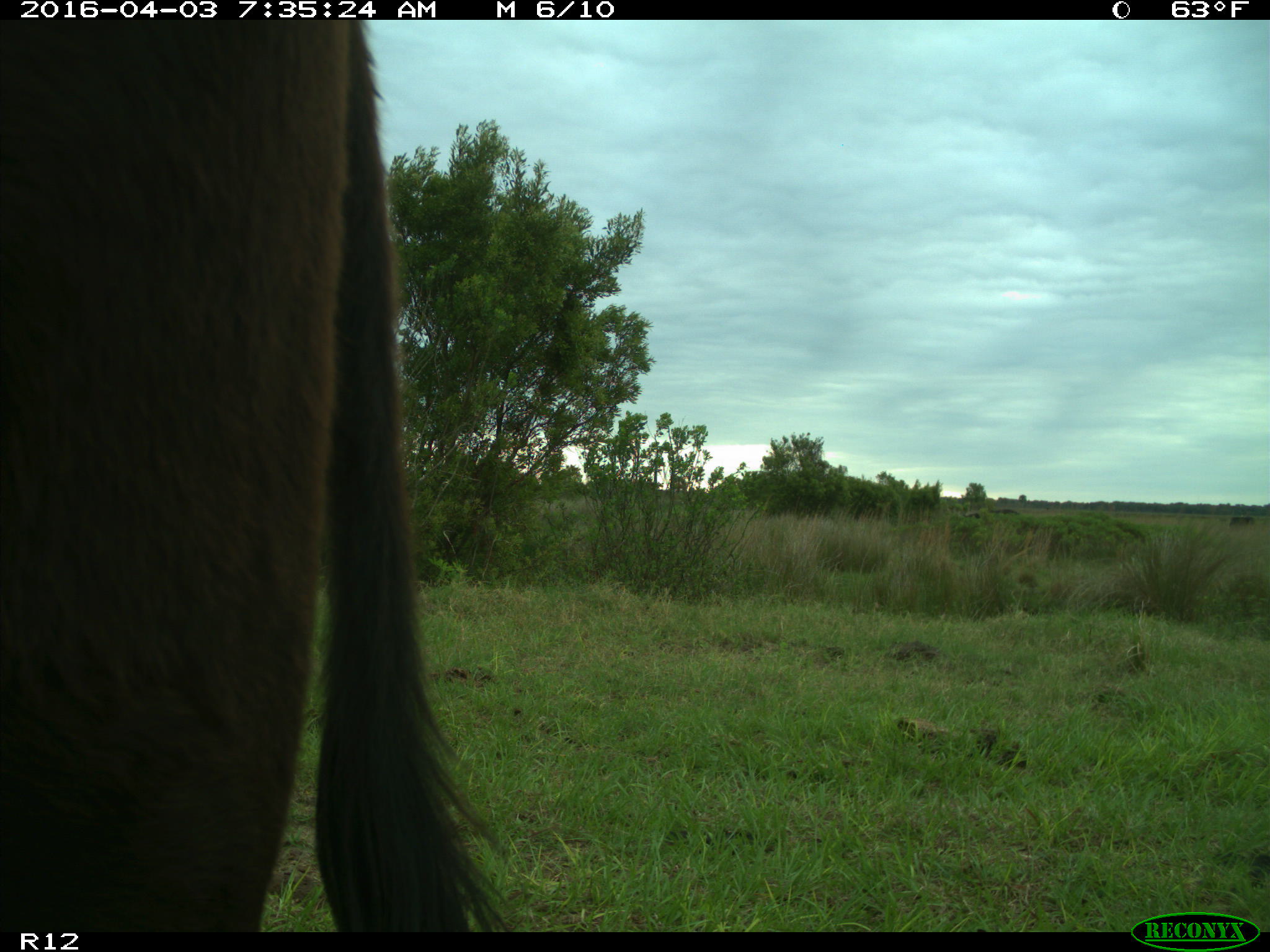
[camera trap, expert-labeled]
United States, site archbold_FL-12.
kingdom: Animalia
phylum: Chordata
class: Mammalia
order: Artiodactyla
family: Bovidae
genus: Bos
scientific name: Bos taurus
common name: domestic cow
Bos taurus (domestic cow).